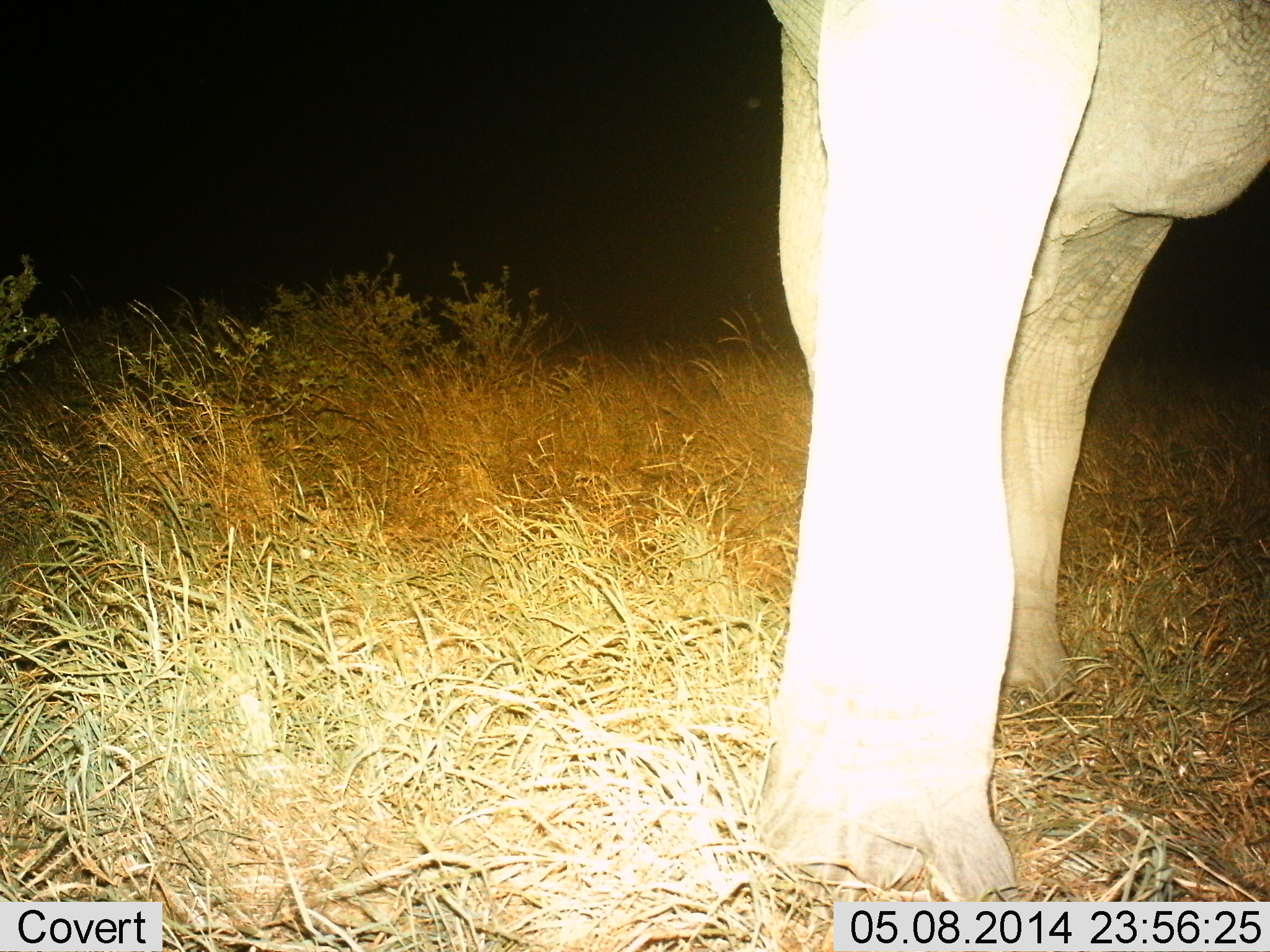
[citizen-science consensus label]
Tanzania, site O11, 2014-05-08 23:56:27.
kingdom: Animalia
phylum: Chordata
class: Mammalia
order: Proboscidea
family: Elephantidae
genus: Loxodonta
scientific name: Loxodonta africana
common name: african bush elephant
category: elephant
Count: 1.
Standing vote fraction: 100%.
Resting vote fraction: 0%.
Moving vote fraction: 0%.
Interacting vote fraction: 0%.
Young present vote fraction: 0%.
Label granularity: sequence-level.